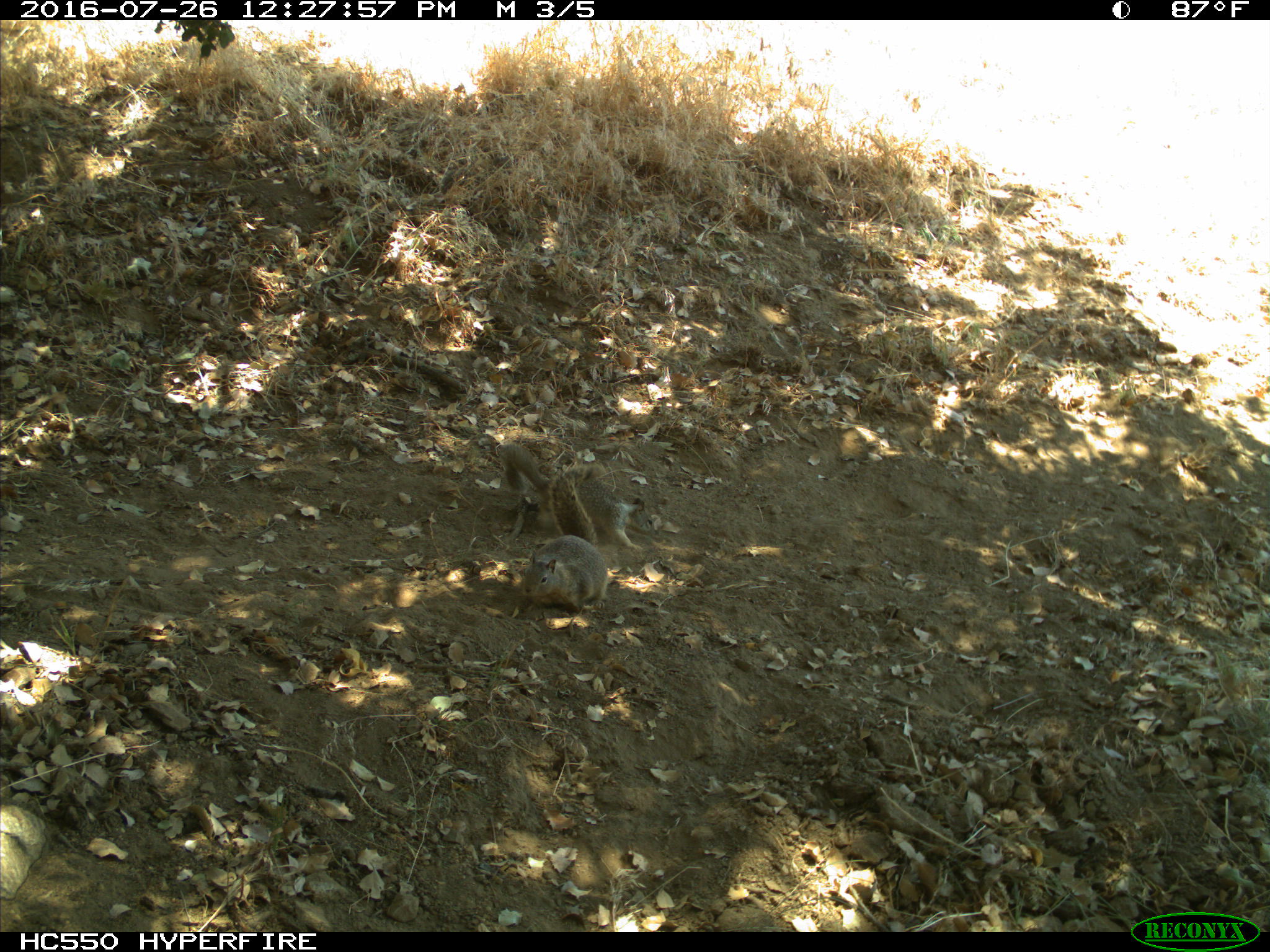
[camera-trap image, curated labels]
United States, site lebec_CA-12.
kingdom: Animalia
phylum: Chordata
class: Mammalia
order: Rodentia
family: Sciuridae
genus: Otospermophilus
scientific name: Otospermophilus beecheyi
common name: california ground squirrel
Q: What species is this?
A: Otospermophilus beecheyi (california ground squirrel).